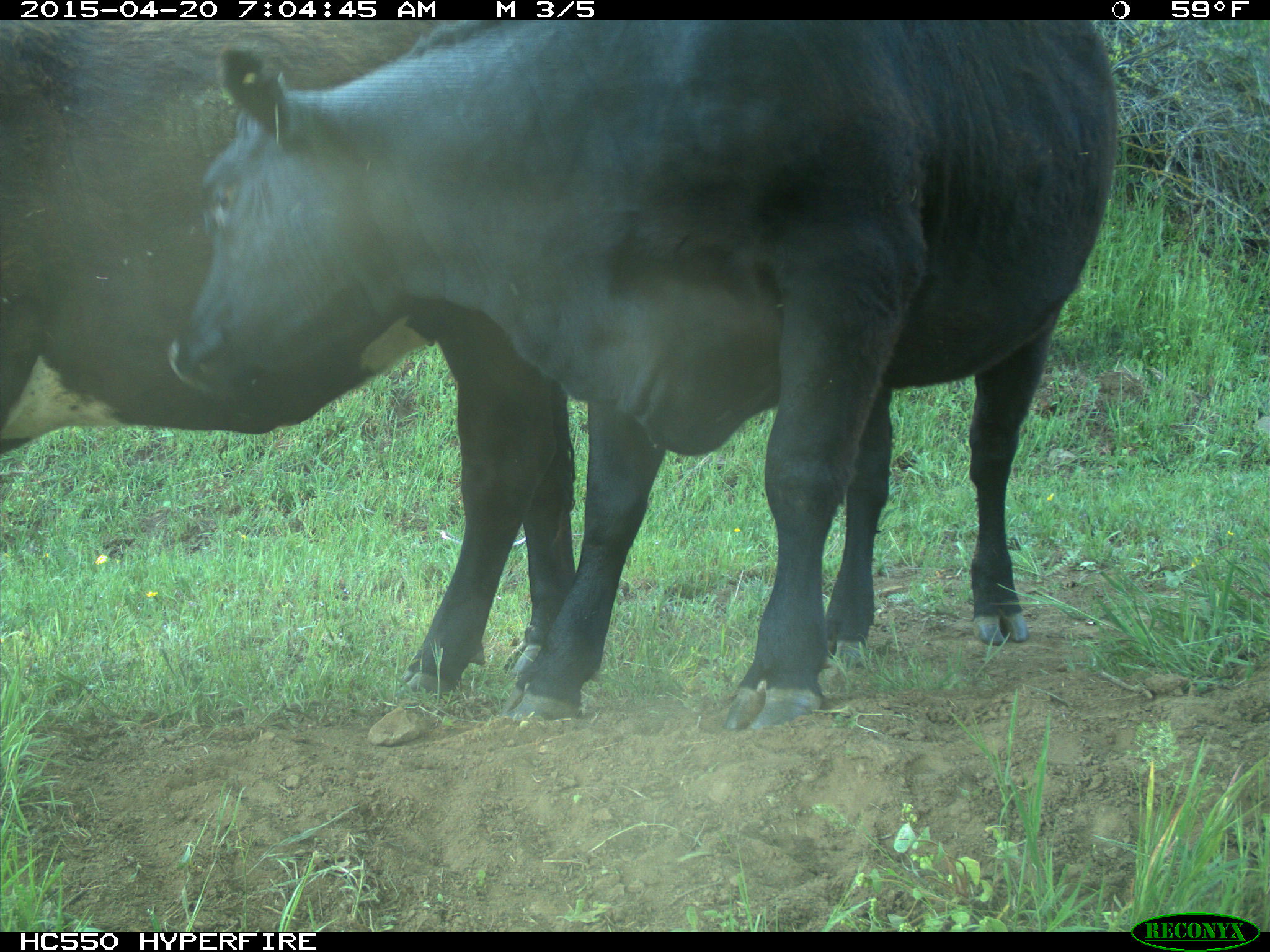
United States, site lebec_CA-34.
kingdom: Animalia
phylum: Chordata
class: Mammalia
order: Artiodactyla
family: Bovidae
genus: Bos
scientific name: Bos taurus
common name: domestic cow